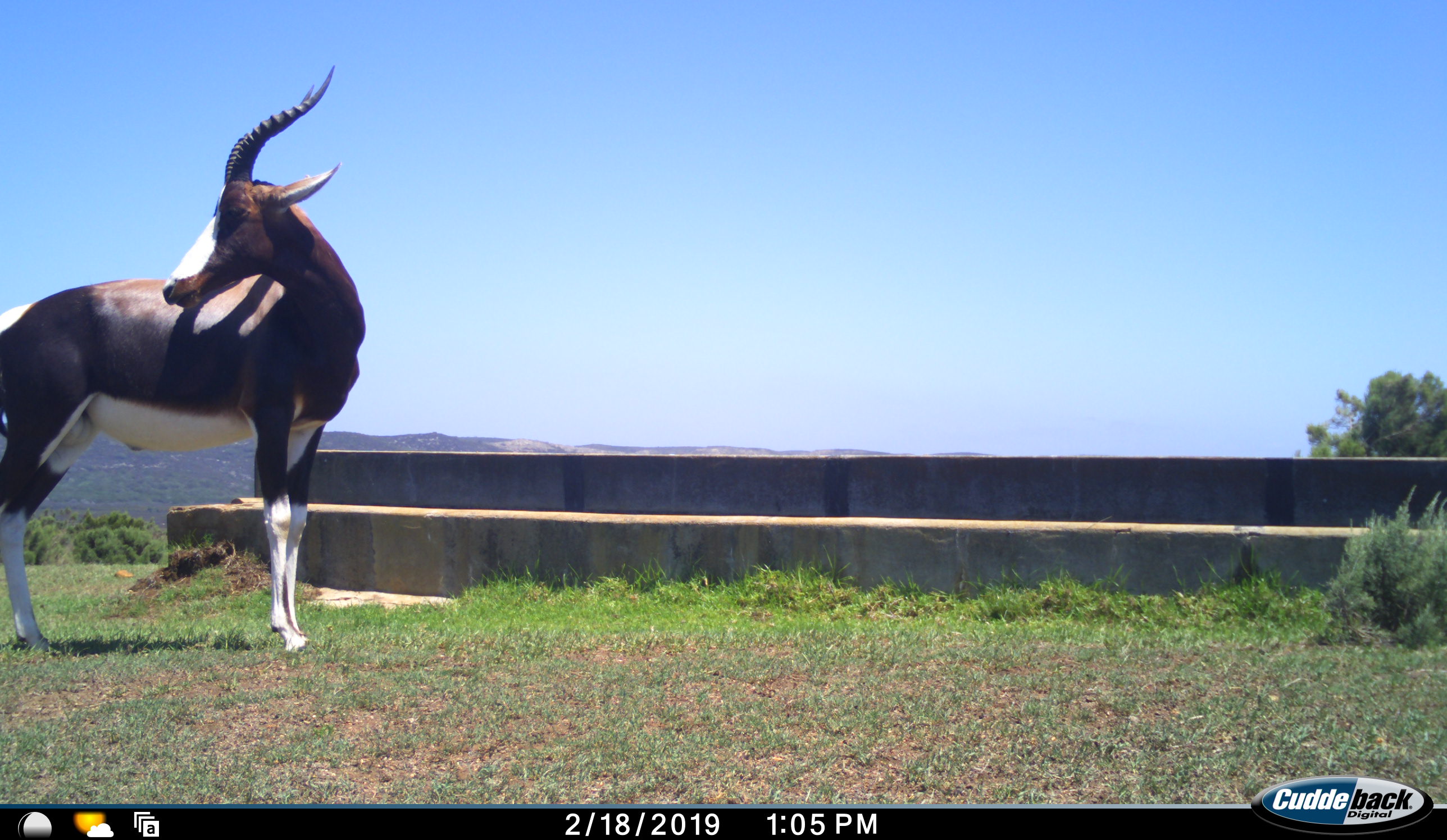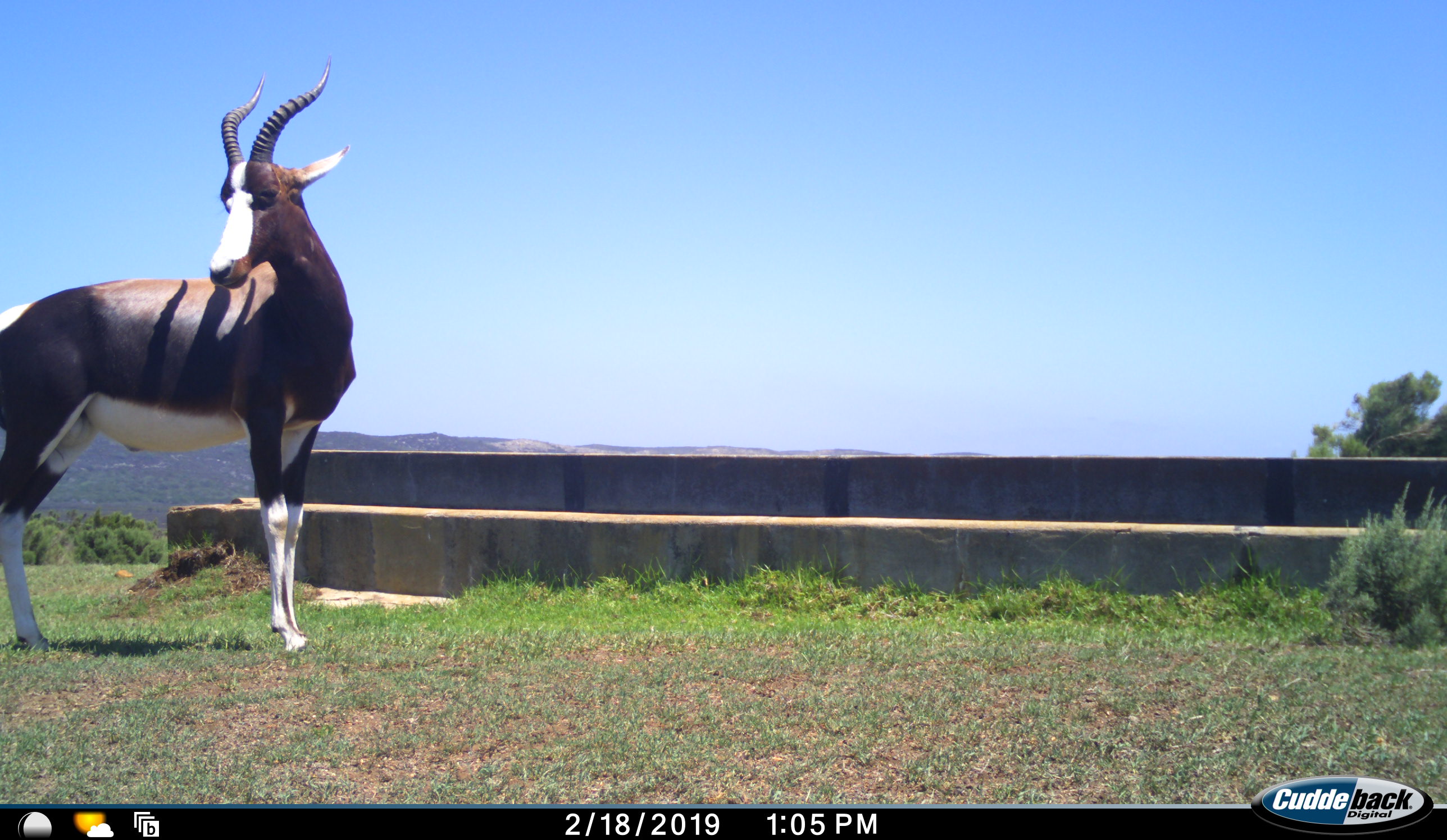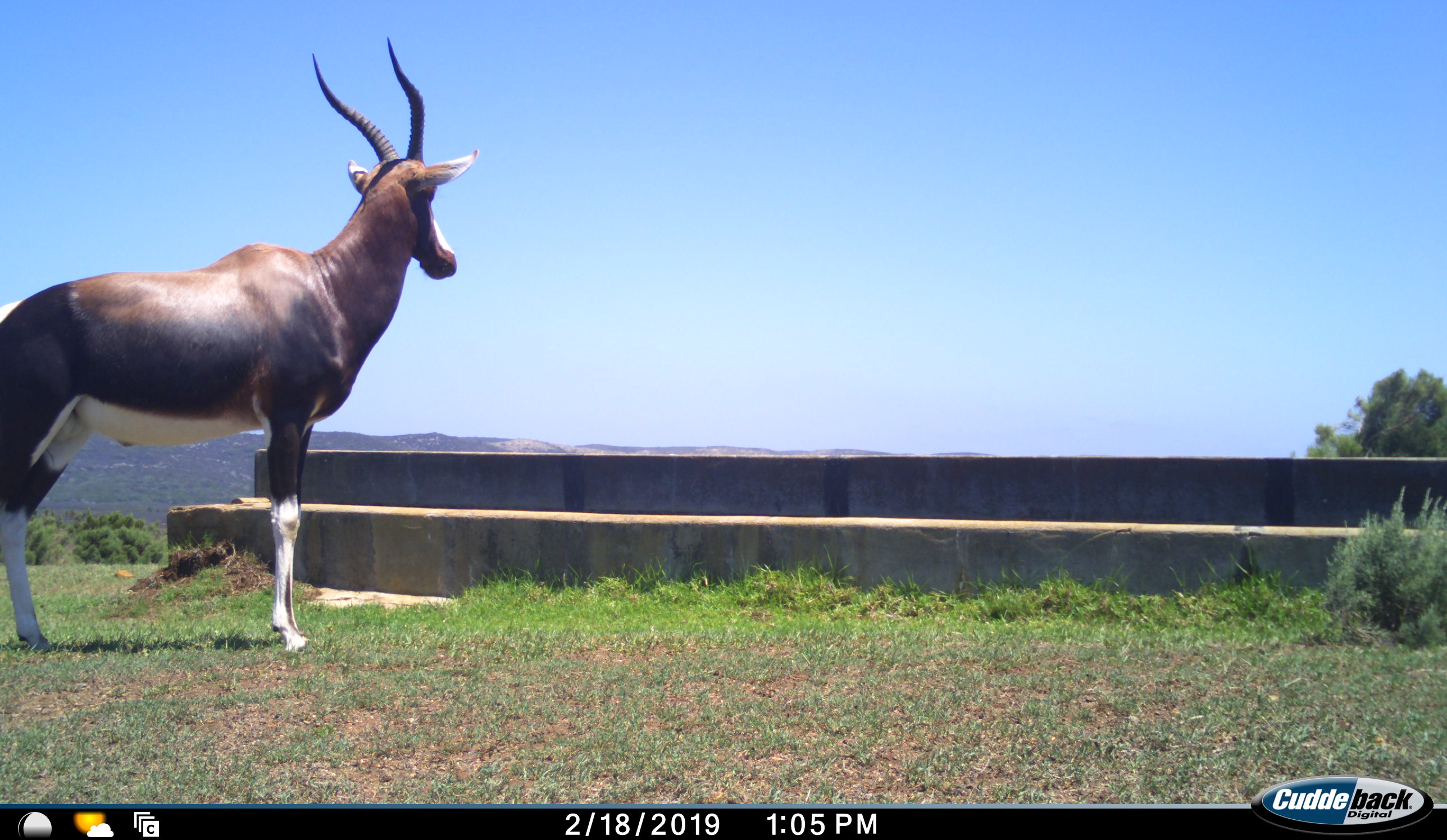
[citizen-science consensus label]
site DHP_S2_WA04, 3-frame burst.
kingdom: Animalia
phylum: Chordata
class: Mammalia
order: Artiodactyla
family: Bovidae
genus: Damaliscus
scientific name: Damaliscus pygargus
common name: bontebok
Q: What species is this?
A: Bontebok (Damaliscus pygargus).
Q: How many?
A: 1.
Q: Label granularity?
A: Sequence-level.